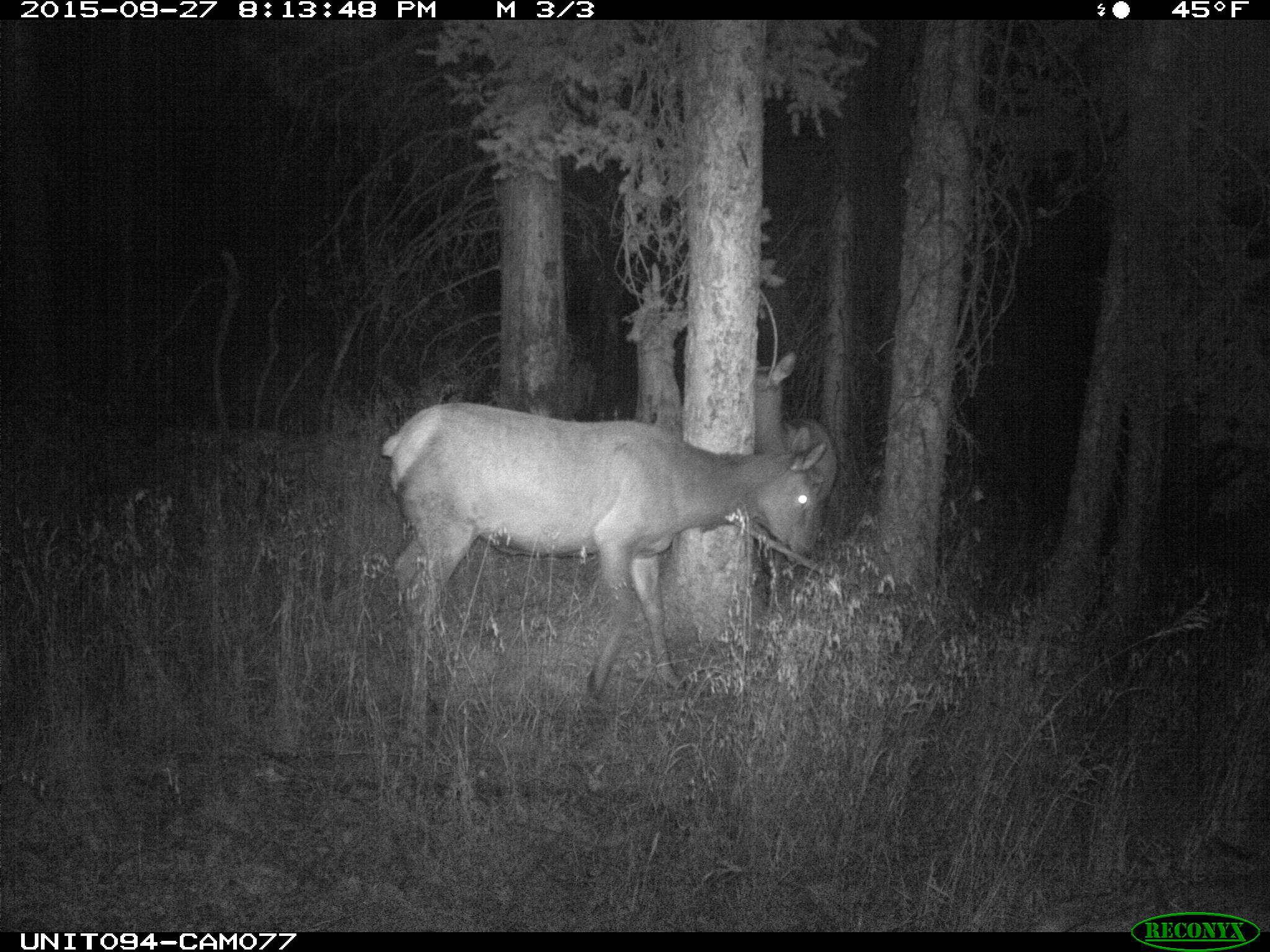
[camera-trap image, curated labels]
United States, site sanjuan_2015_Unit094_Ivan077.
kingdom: Animalia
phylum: Chordata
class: Mammalia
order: Artiodactyla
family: Cervidae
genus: Cervus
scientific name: Cervus elaphus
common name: red deer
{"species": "Cervus elaphus (red deer)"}